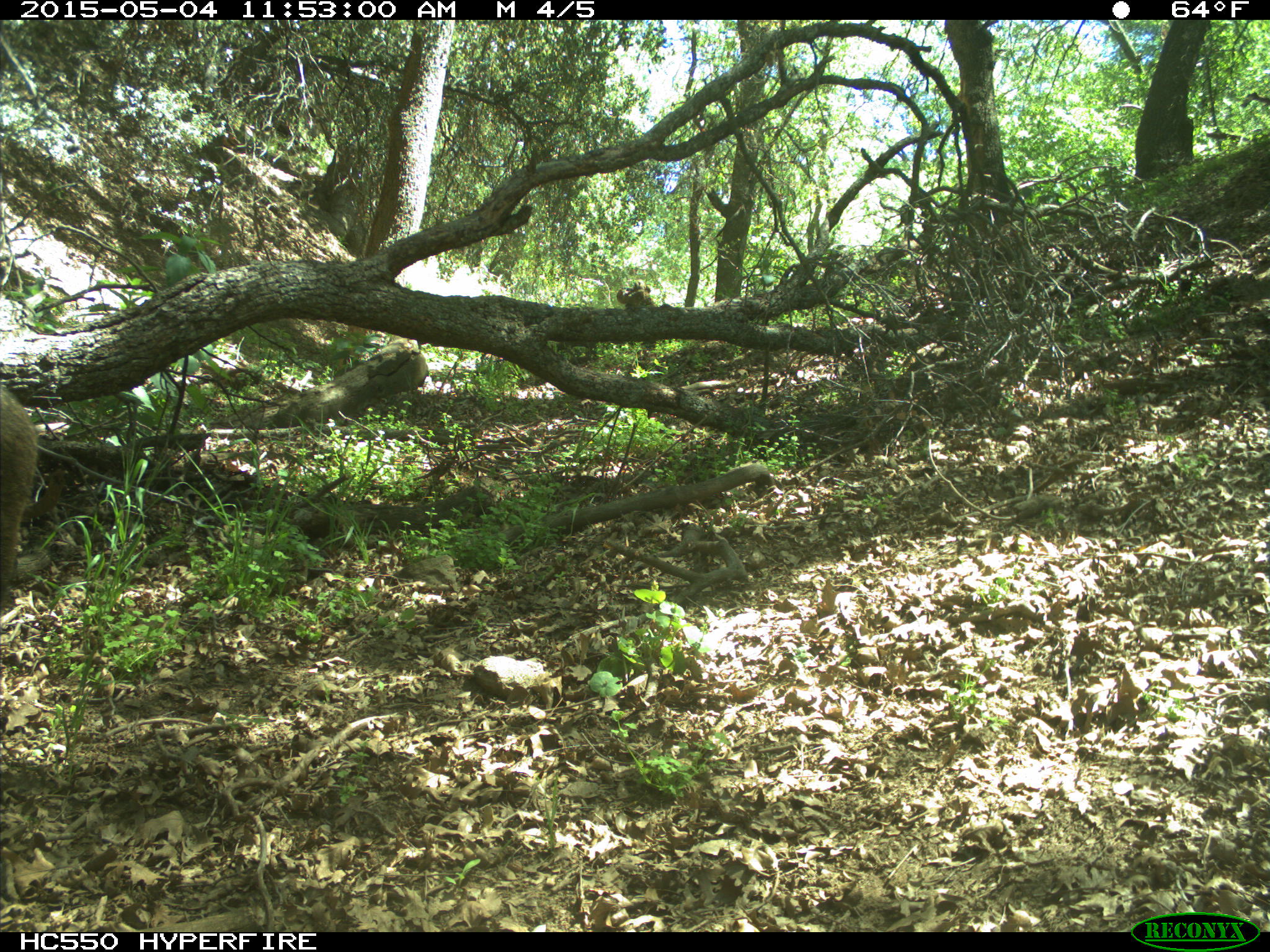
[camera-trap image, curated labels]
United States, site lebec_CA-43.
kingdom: Animalia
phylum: Chordata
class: Mammalia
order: Artiodactyla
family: Suidae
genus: Sus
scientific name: Sus scrofa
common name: wild boar